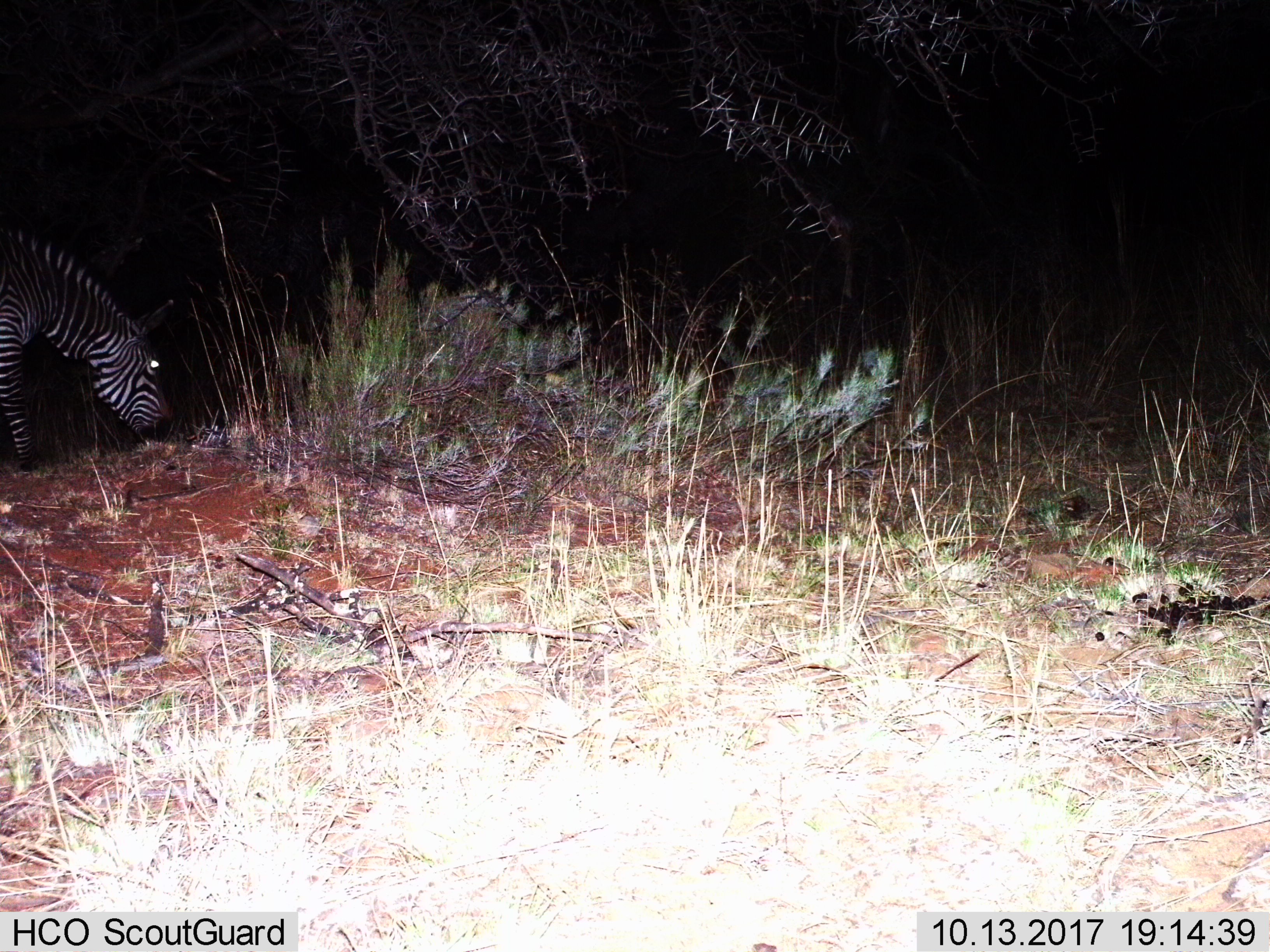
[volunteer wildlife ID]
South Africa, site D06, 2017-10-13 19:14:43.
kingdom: Animalia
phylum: Chordata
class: Mammalia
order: Perissodactyla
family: Equidae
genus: Equus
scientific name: Equus zebra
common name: mountain zebra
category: zebramountain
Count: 1.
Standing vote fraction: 12%.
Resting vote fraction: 0%.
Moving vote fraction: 25%.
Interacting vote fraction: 0%.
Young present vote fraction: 0%.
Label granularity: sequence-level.